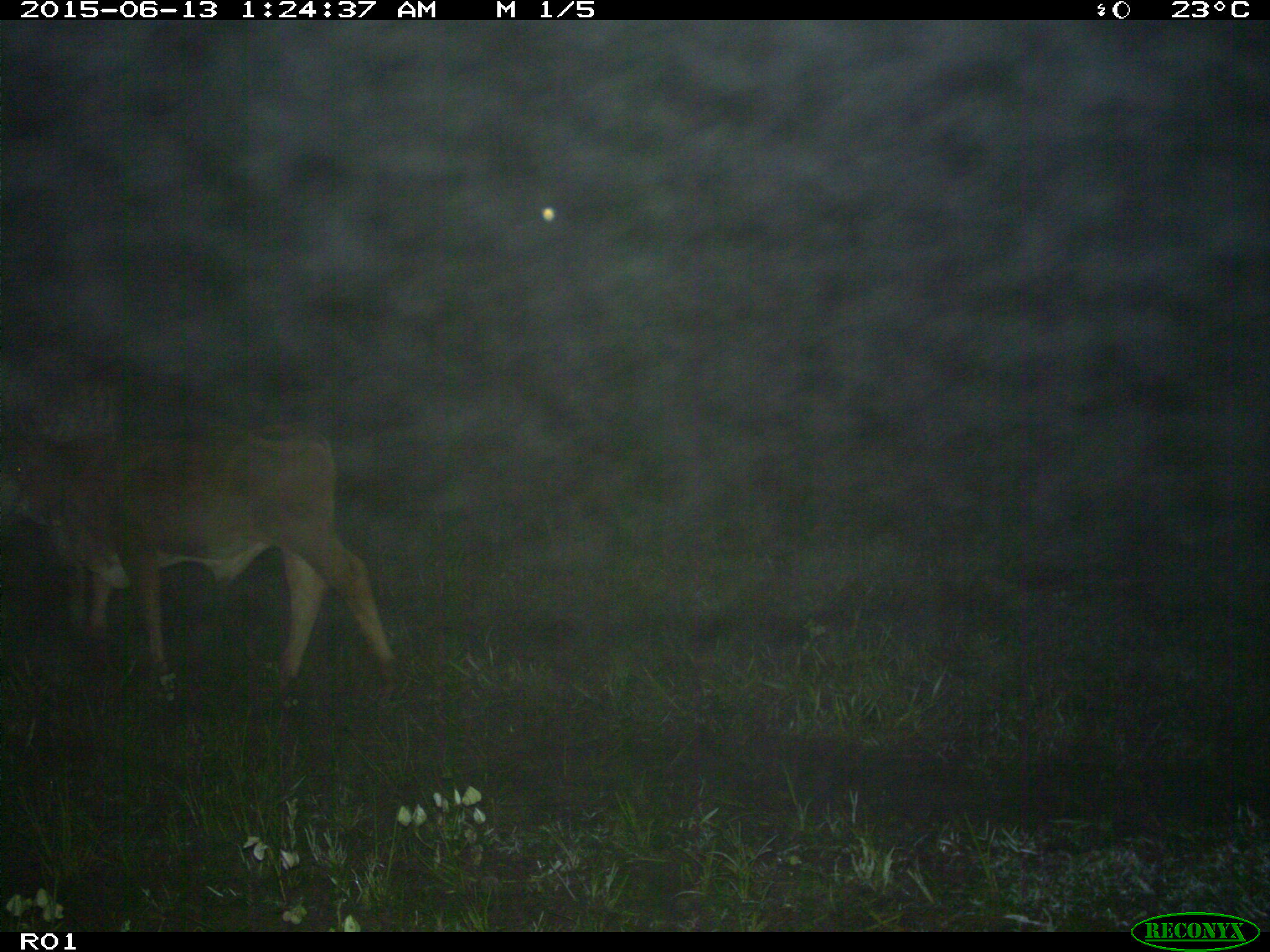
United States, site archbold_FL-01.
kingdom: Animalia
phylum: Chordata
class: Mammalia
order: Artiodactyla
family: Bovidae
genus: Bos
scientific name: Bos taurus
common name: domestic cow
Bos taurus (domestic cow).